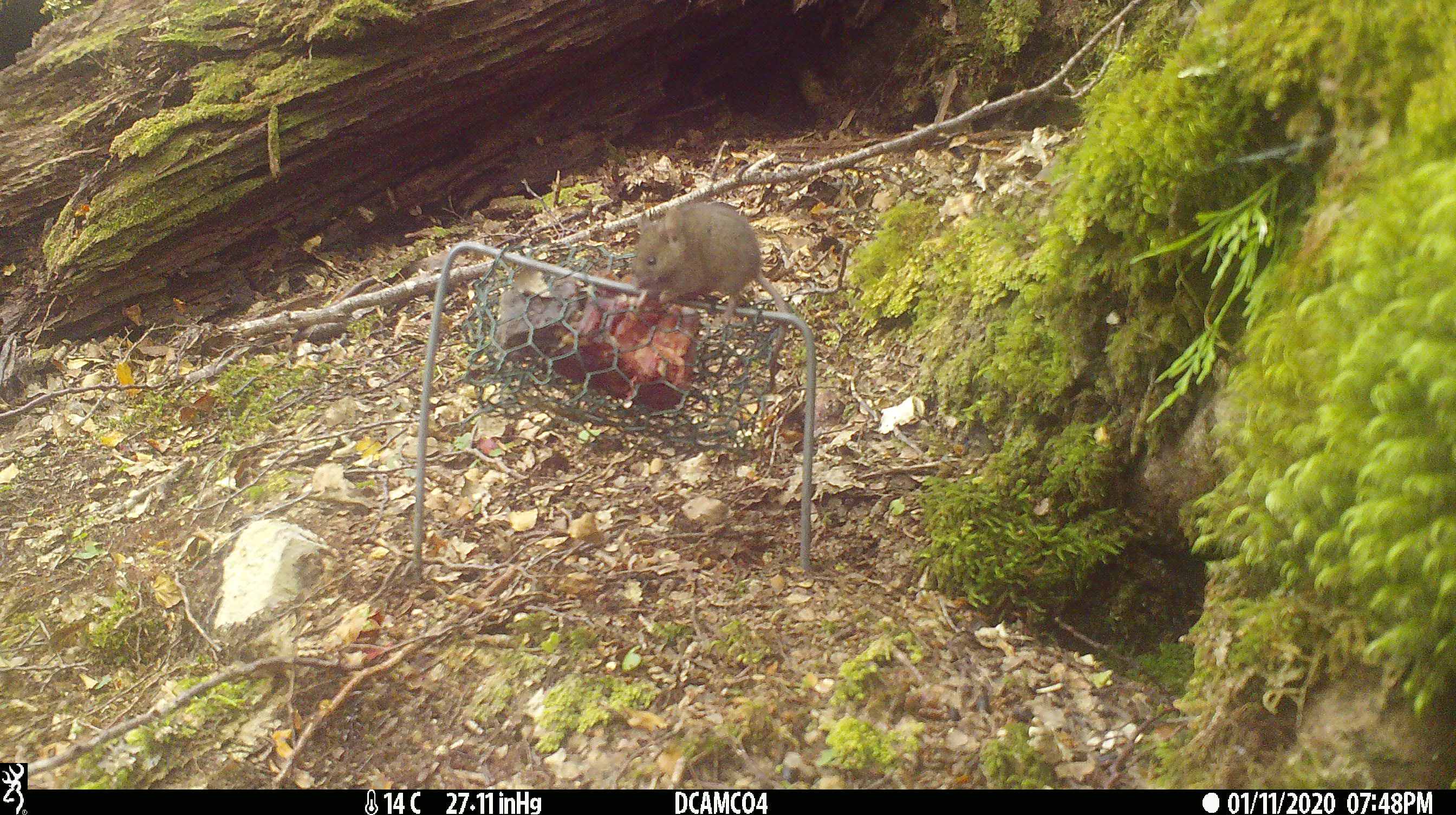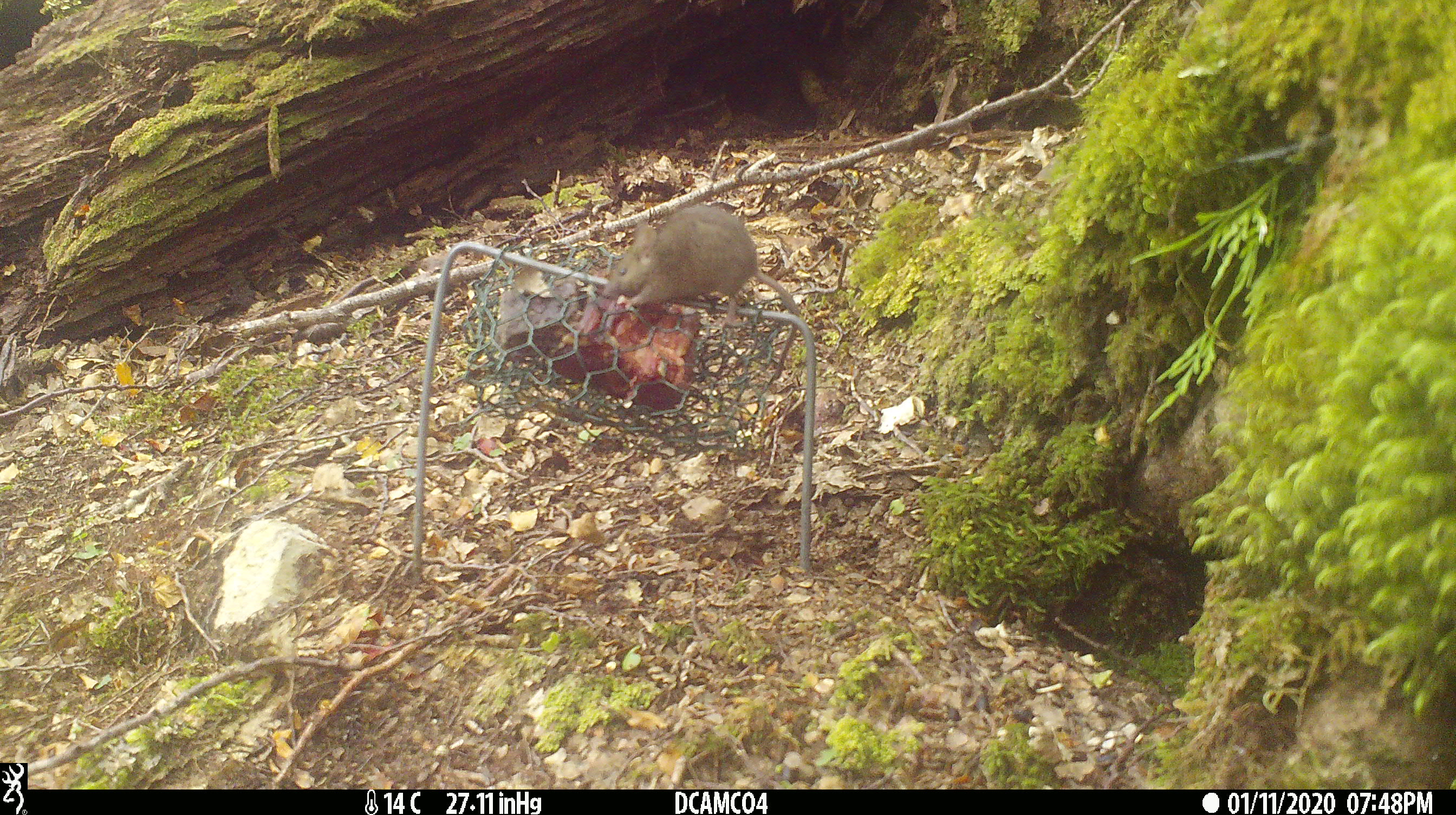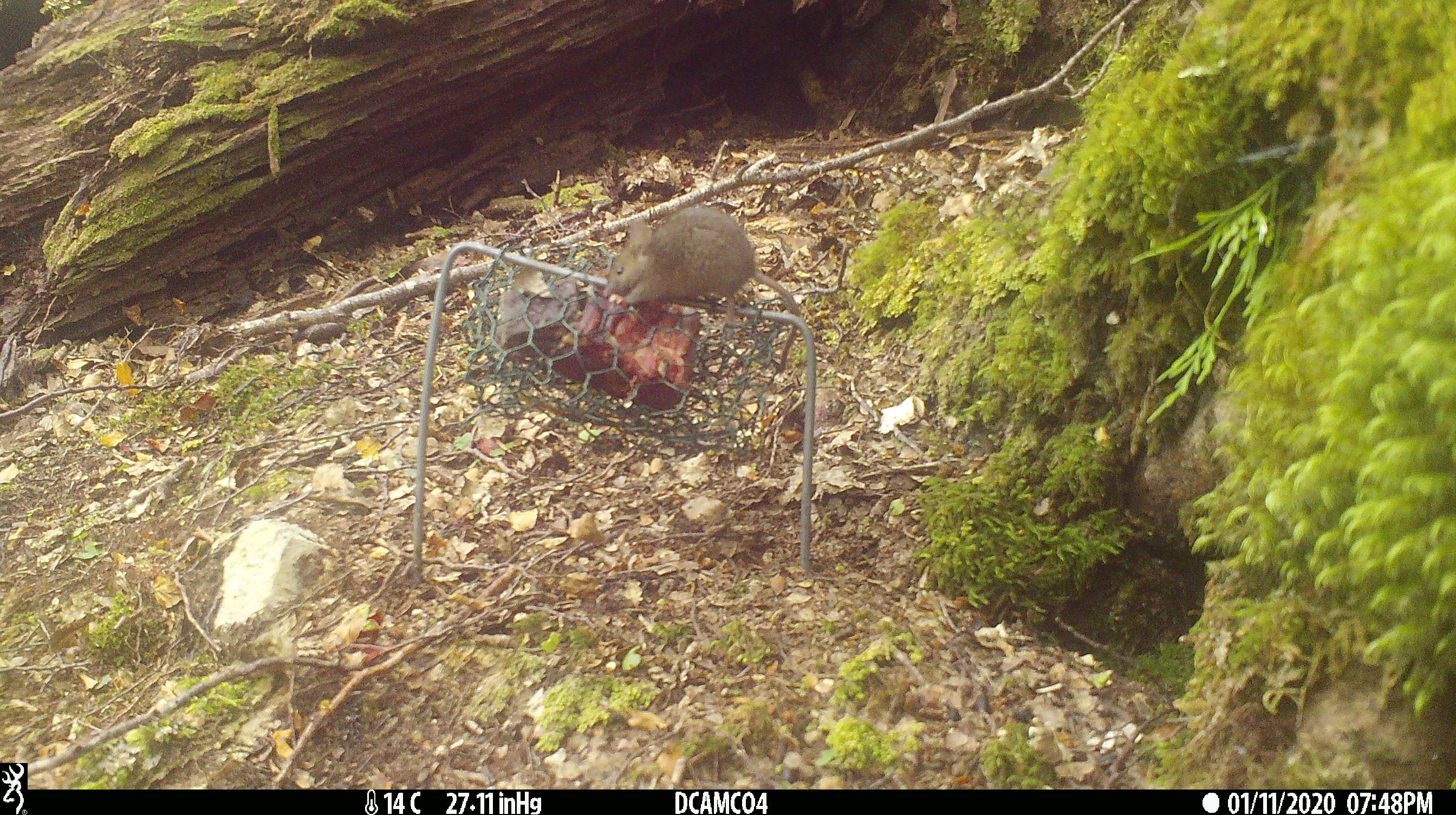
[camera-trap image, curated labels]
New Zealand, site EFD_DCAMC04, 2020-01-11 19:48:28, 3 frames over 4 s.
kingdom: Animalia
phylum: Chordata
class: Mammalia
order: Rodentia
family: Muridae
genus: Mus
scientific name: Mus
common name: mouse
Mouse (Mus).